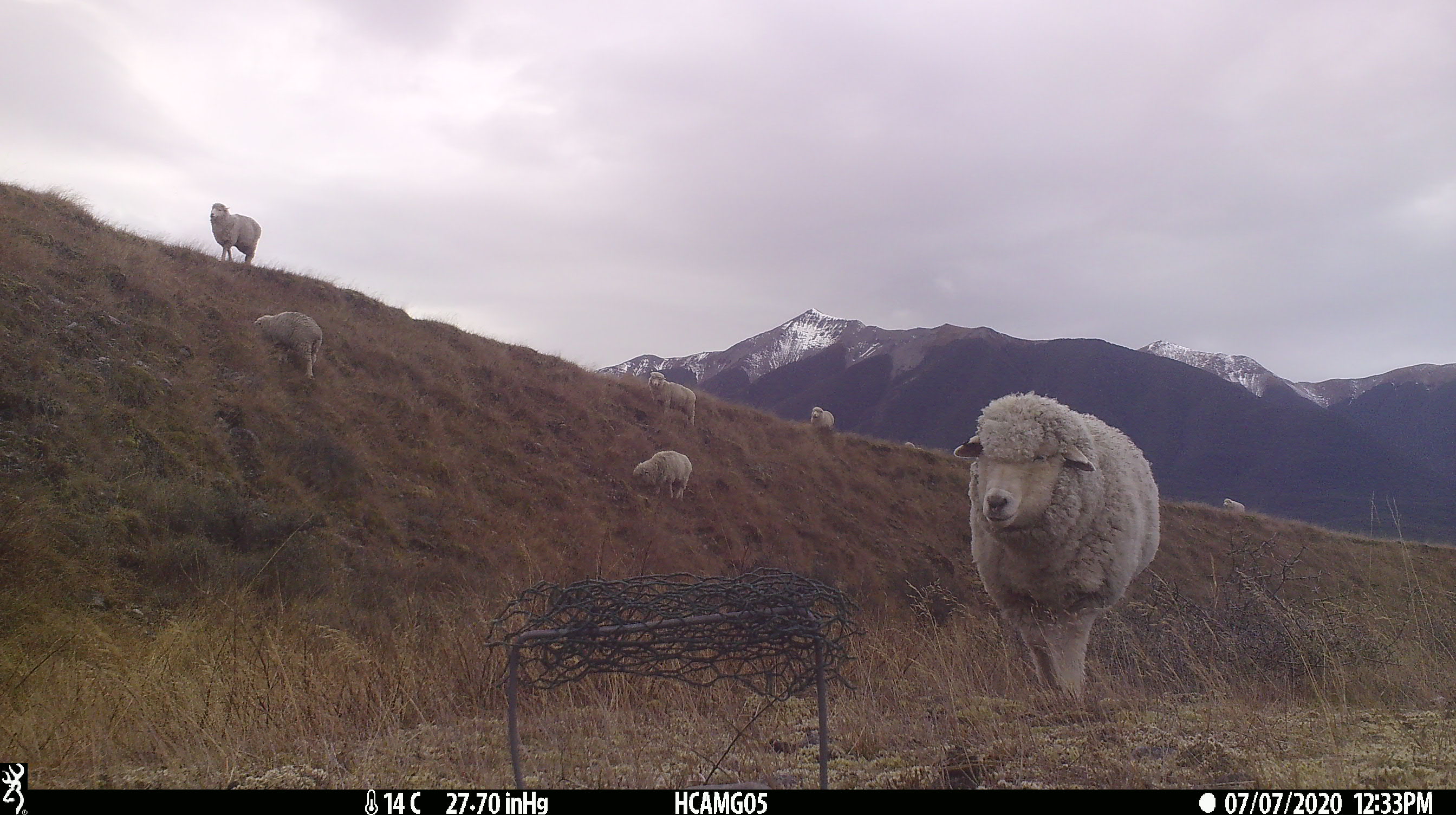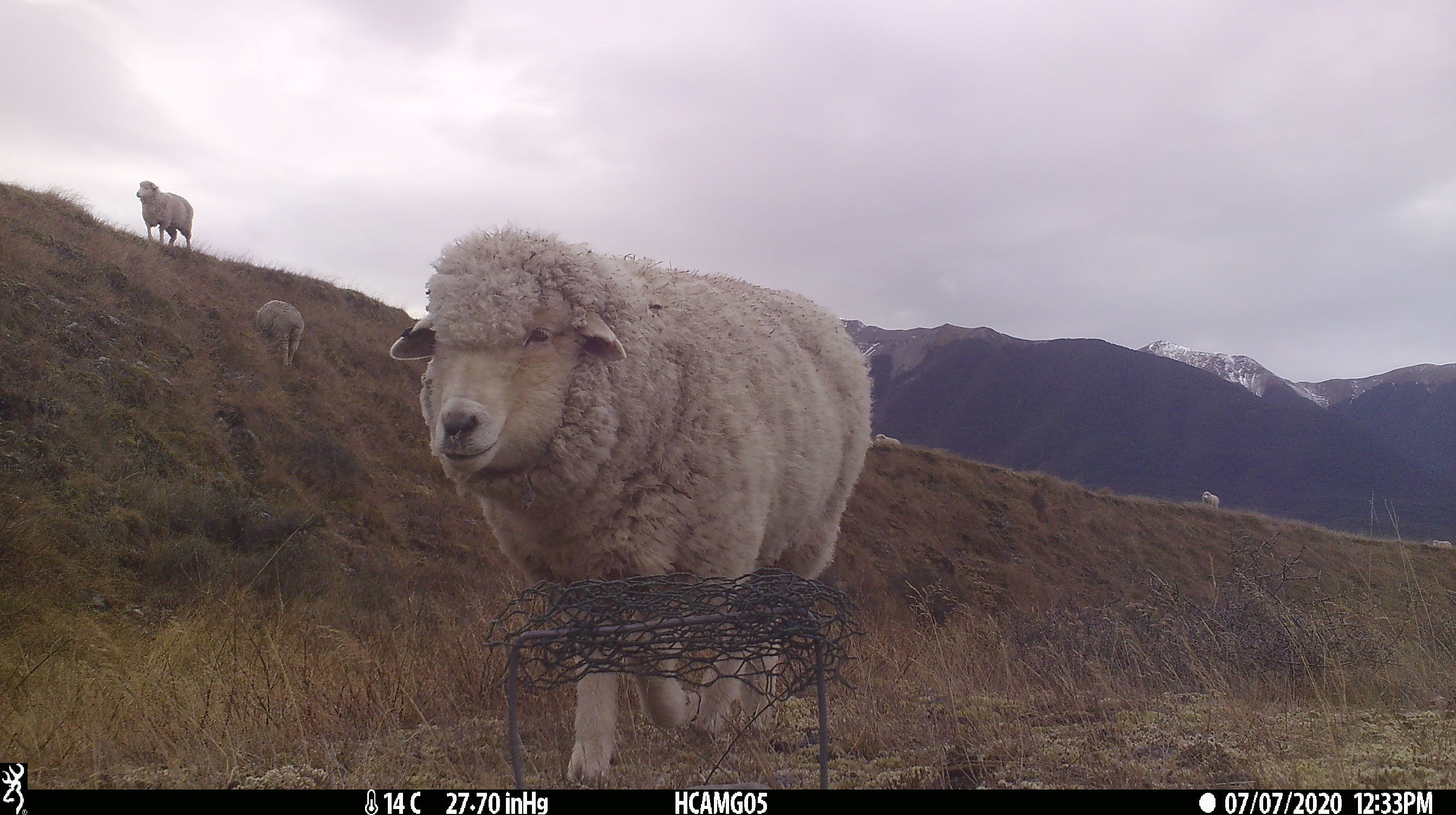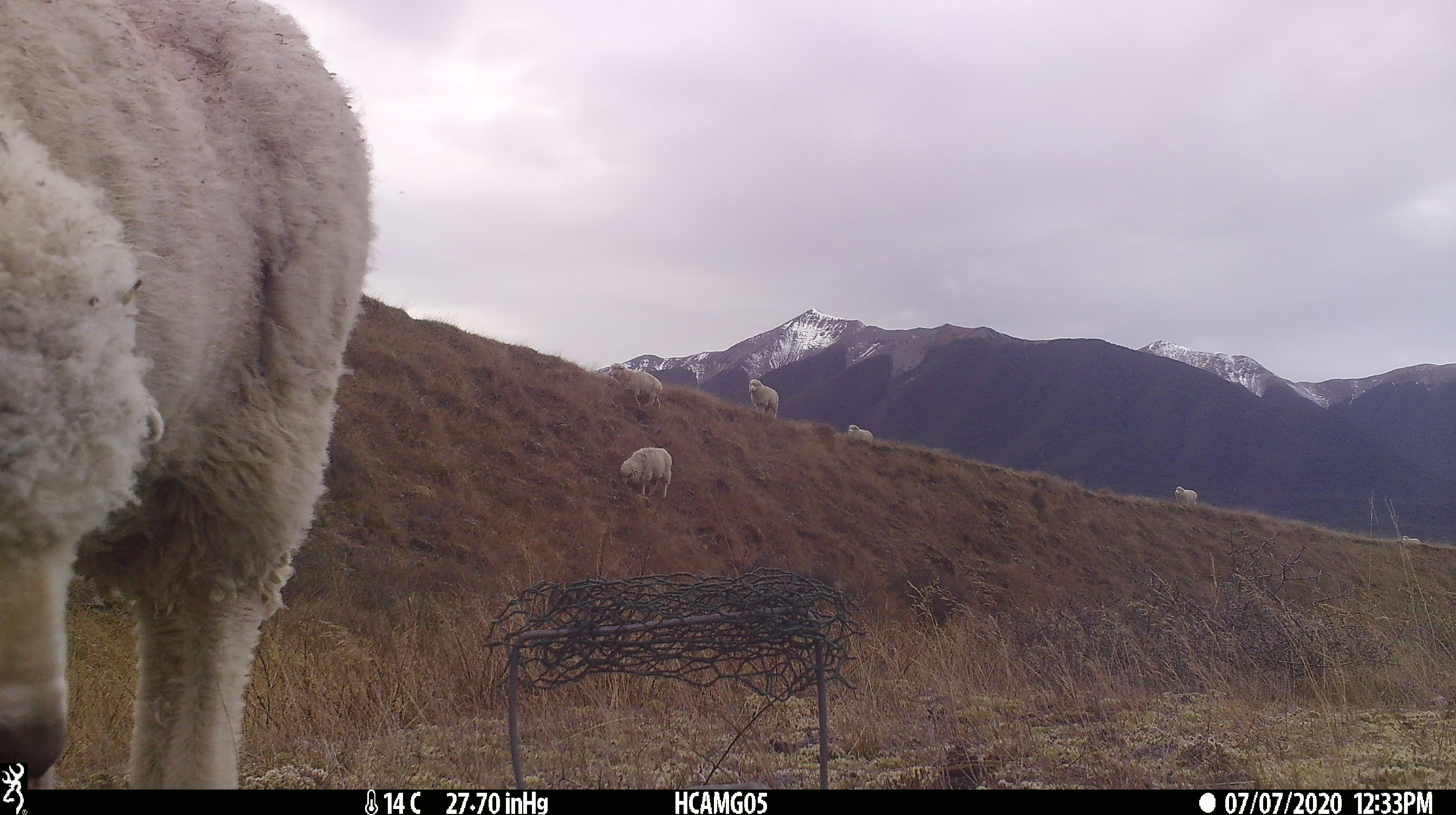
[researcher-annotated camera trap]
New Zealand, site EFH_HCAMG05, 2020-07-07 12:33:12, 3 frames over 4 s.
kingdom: Animalia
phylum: Chordata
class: Mammalia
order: Artiodactyla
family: Bovidae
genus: Ovis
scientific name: Ovis aries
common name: domestic sheep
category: sheep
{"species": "sheep (domestic sheep) (Ovis aries)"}